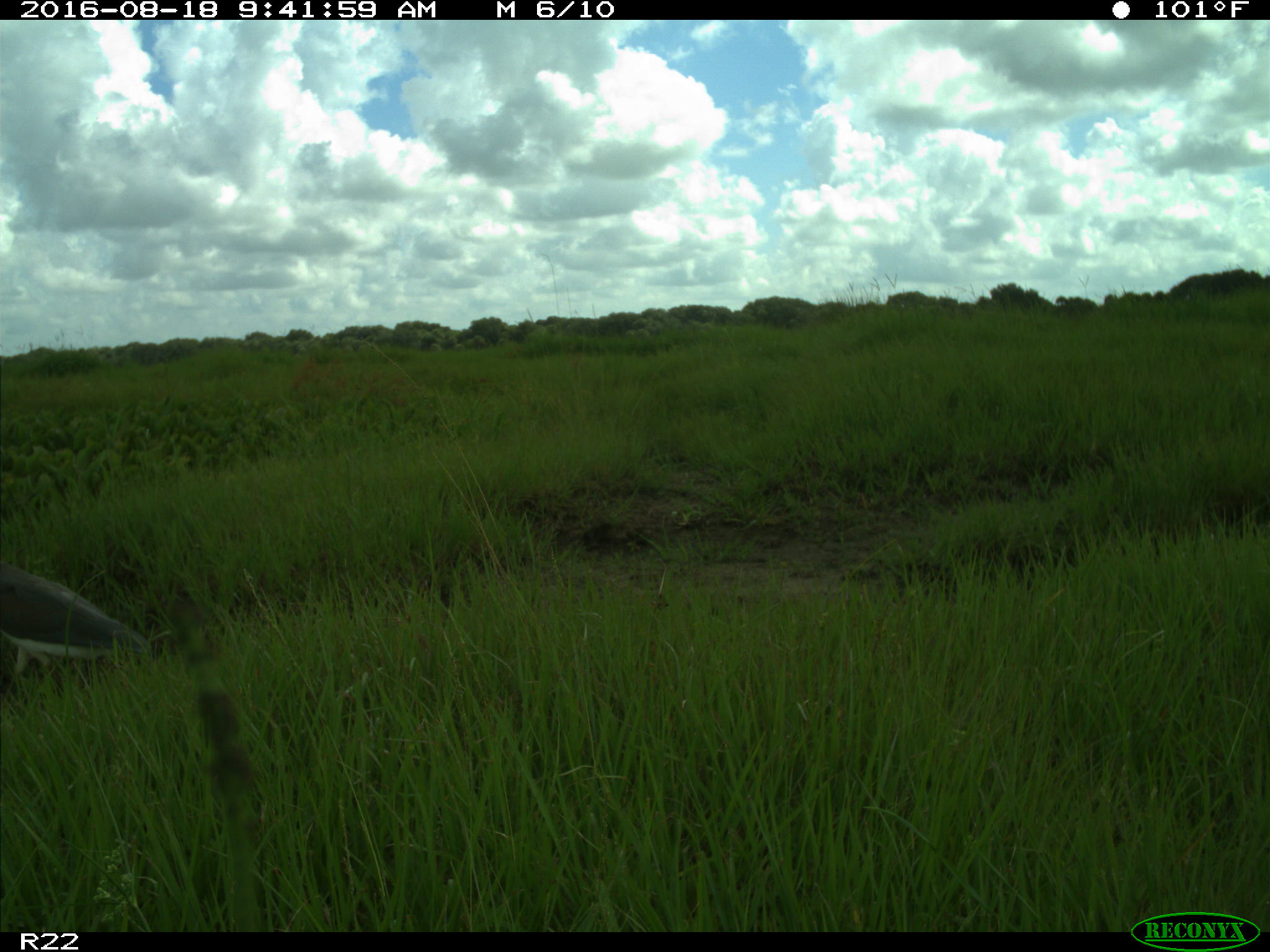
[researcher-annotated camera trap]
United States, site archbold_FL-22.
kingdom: Animalia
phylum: Chordata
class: Aves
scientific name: Aves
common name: birds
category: unidentified bird